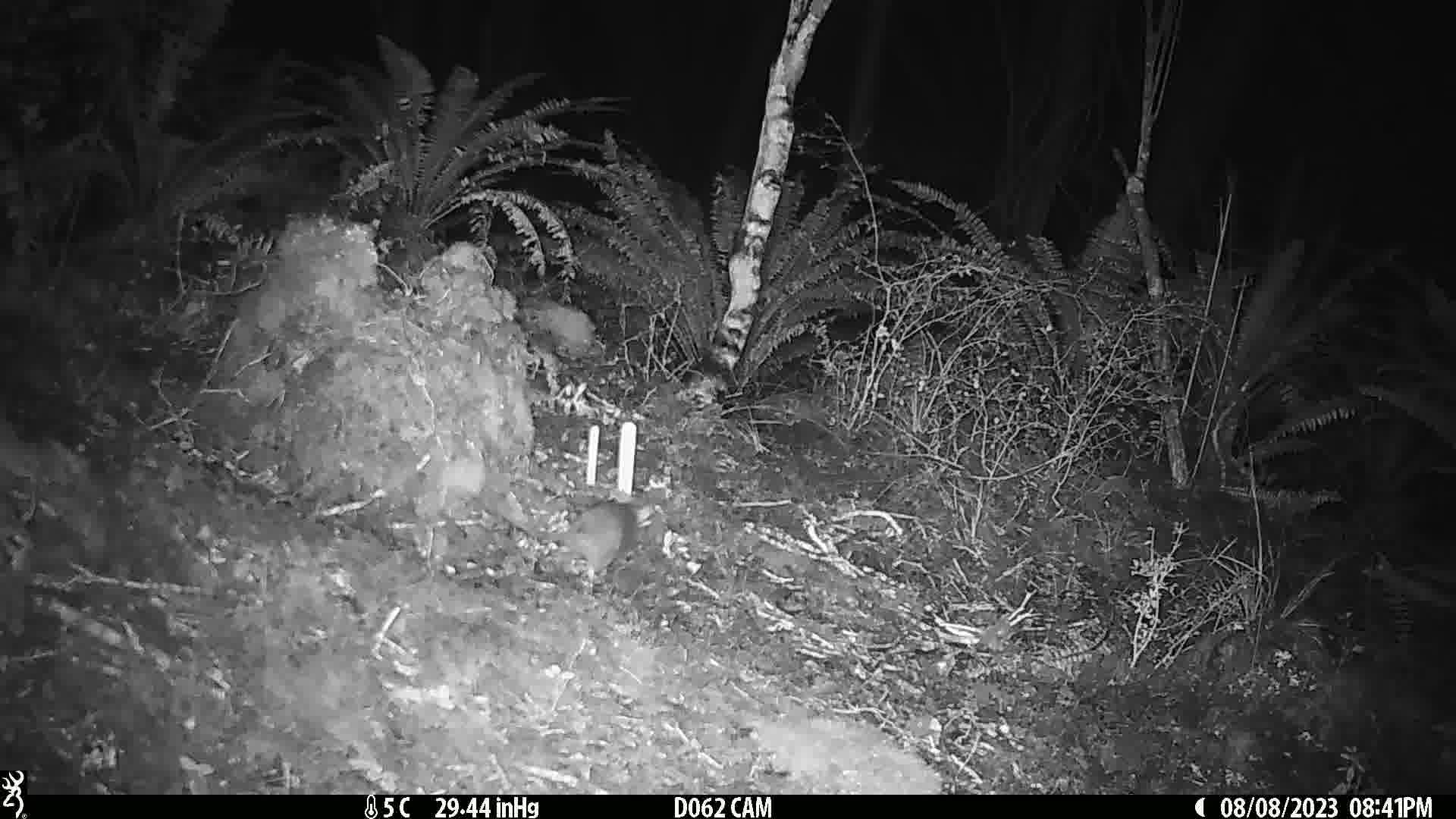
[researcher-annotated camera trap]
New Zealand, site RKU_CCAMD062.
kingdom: Animalia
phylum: Chordata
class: Mammalia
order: Rodentia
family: Muridae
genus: Rattus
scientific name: Rattus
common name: rat